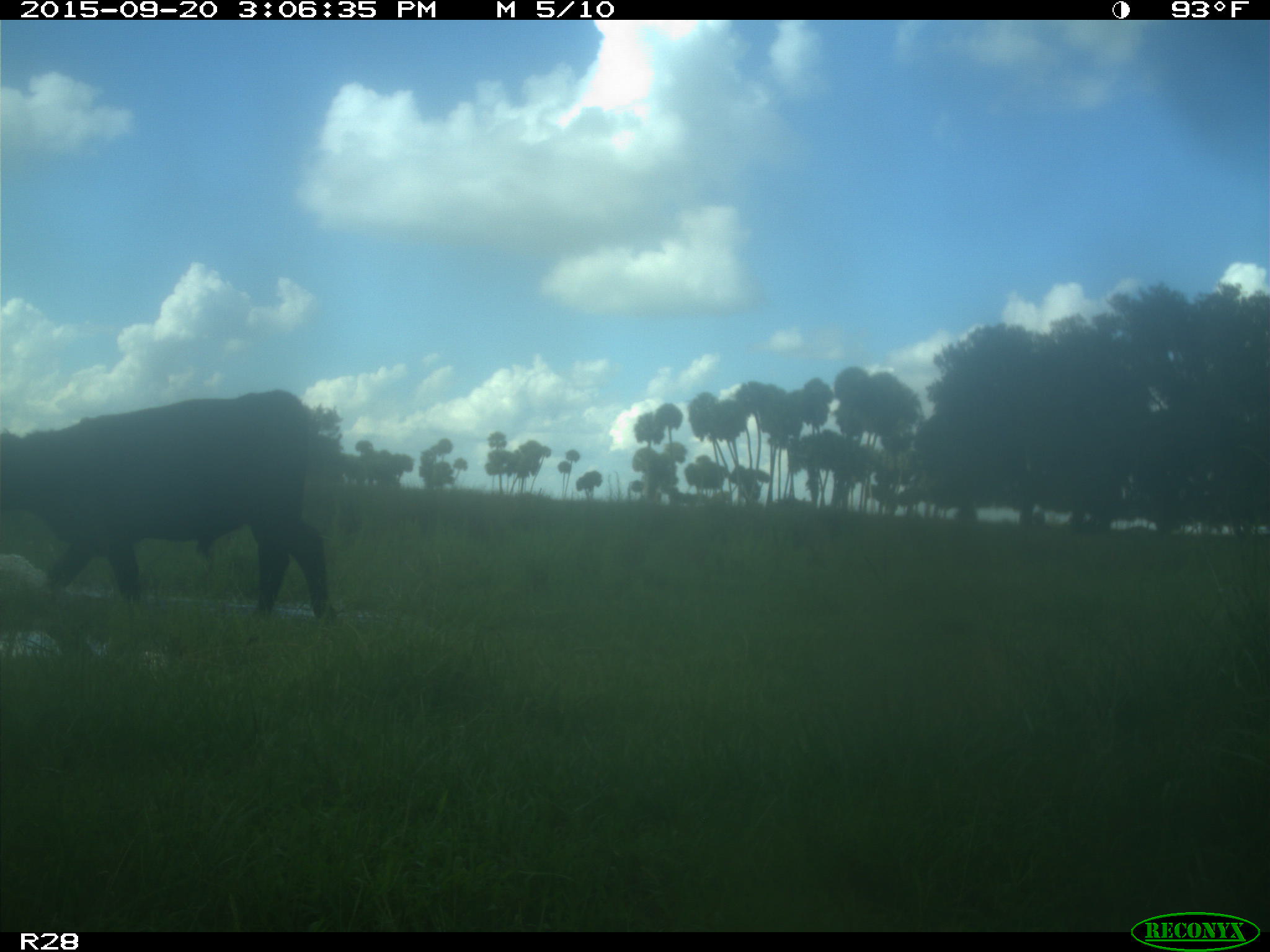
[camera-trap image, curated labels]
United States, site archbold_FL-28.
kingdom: Animalia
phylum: Chordata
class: Mammalia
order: Artiodactyla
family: Bovidae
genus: Bos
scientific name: Bos taurus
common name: domestic cow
Bos taurus (domestic cow).